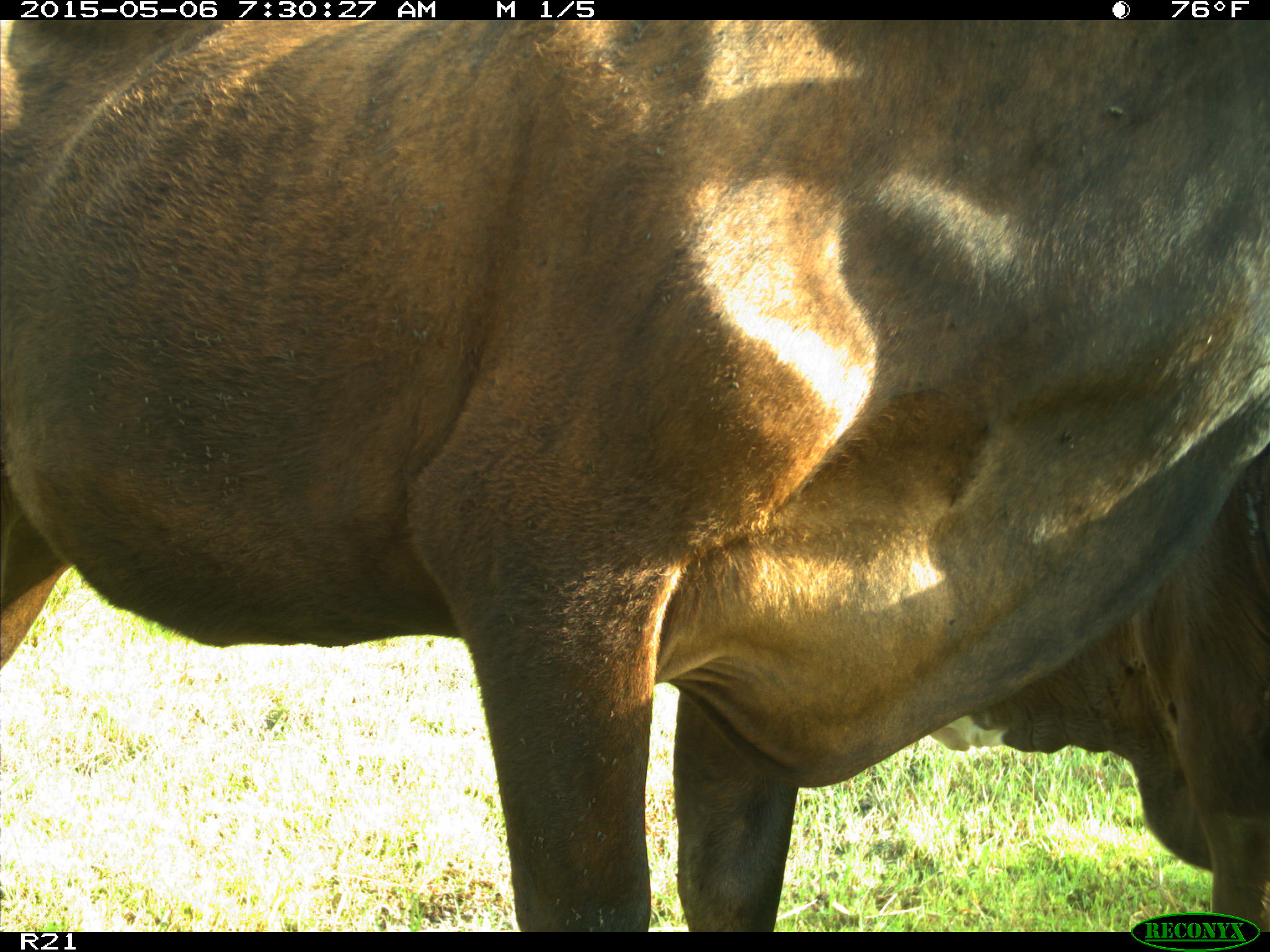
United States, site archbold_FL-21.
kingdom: Animalia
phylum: Chordata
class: Mammalia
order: Artiodactyla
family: Bovidae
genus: Bos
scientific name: Bos taurus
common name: domestic cow